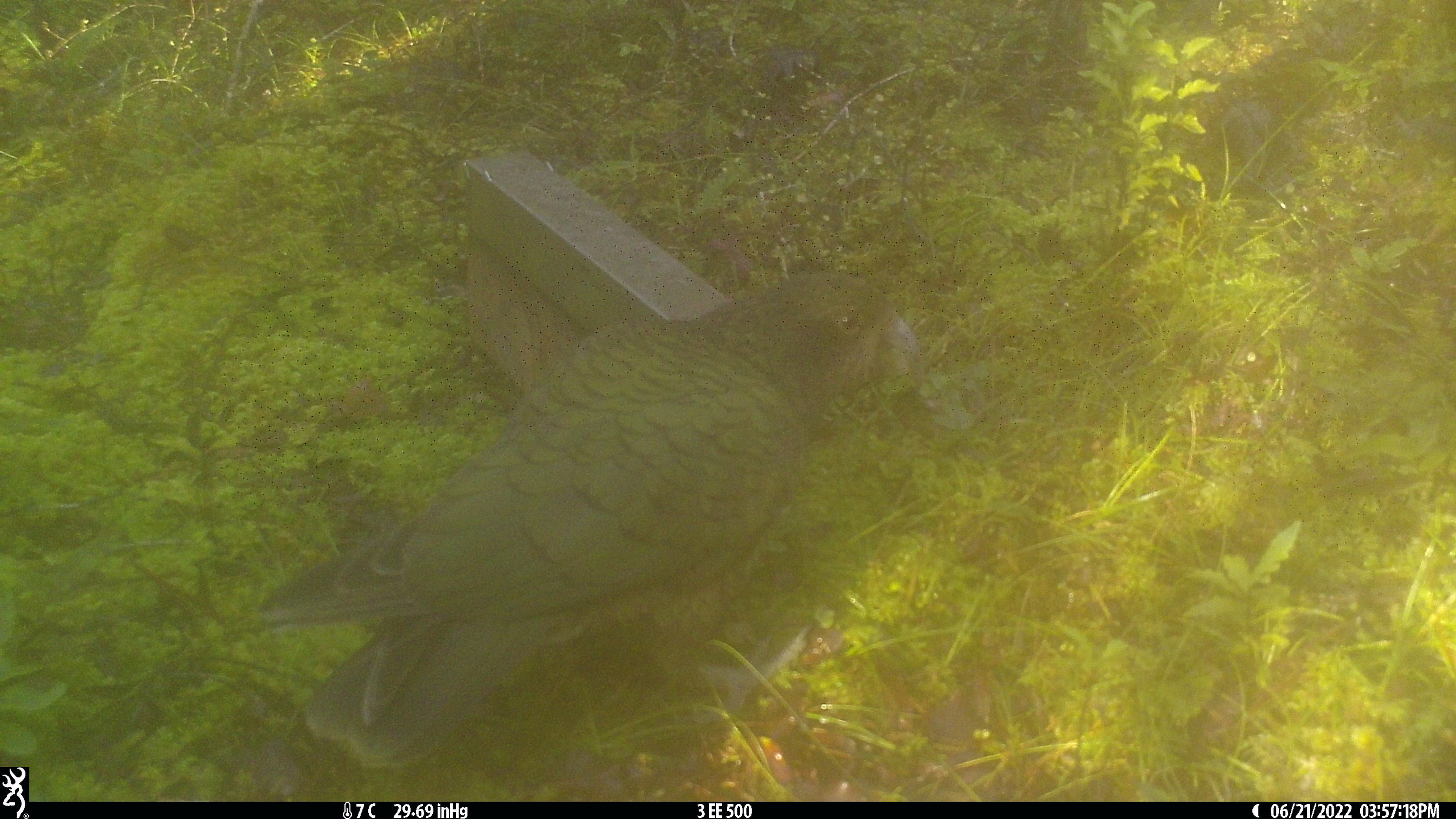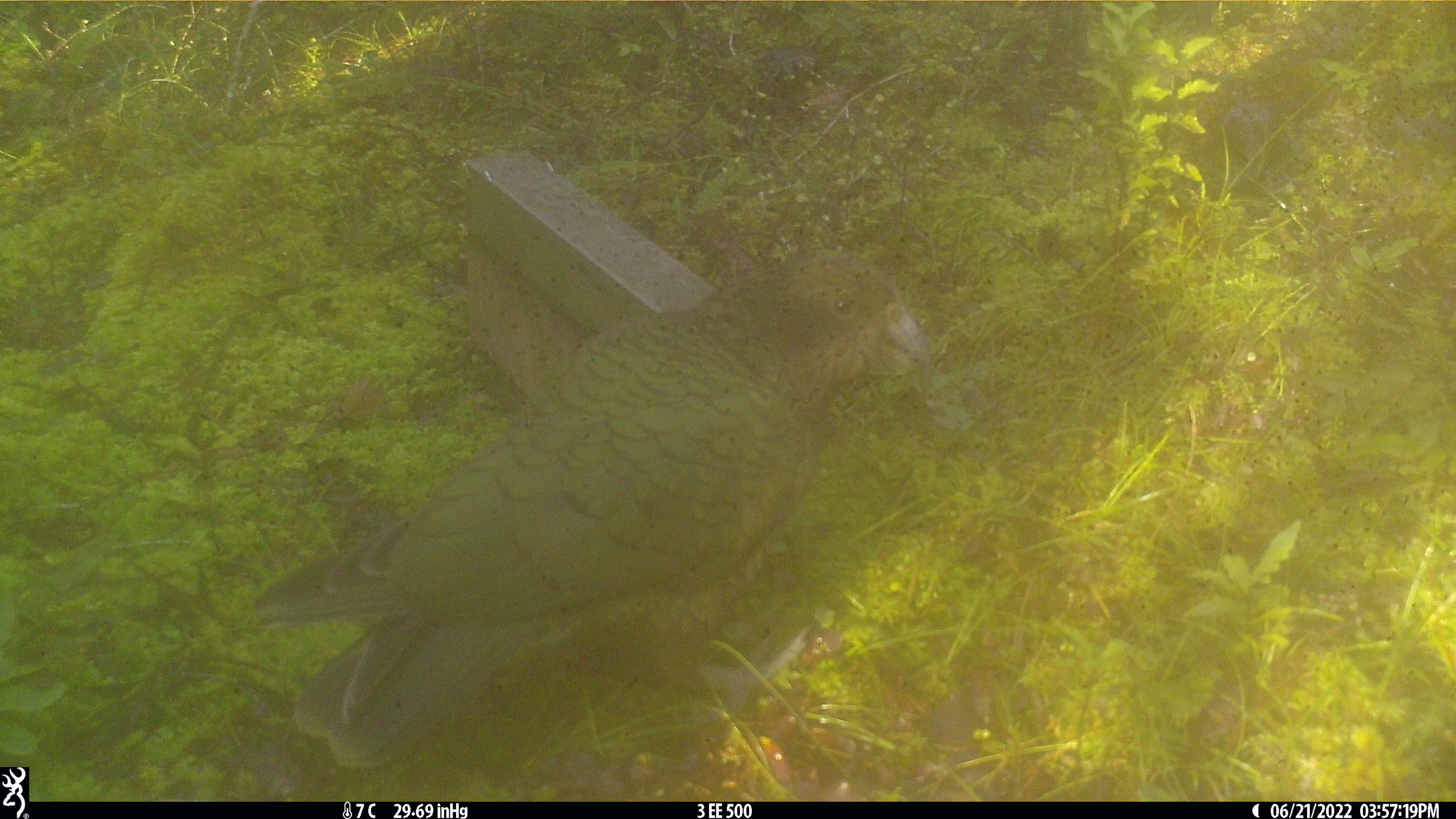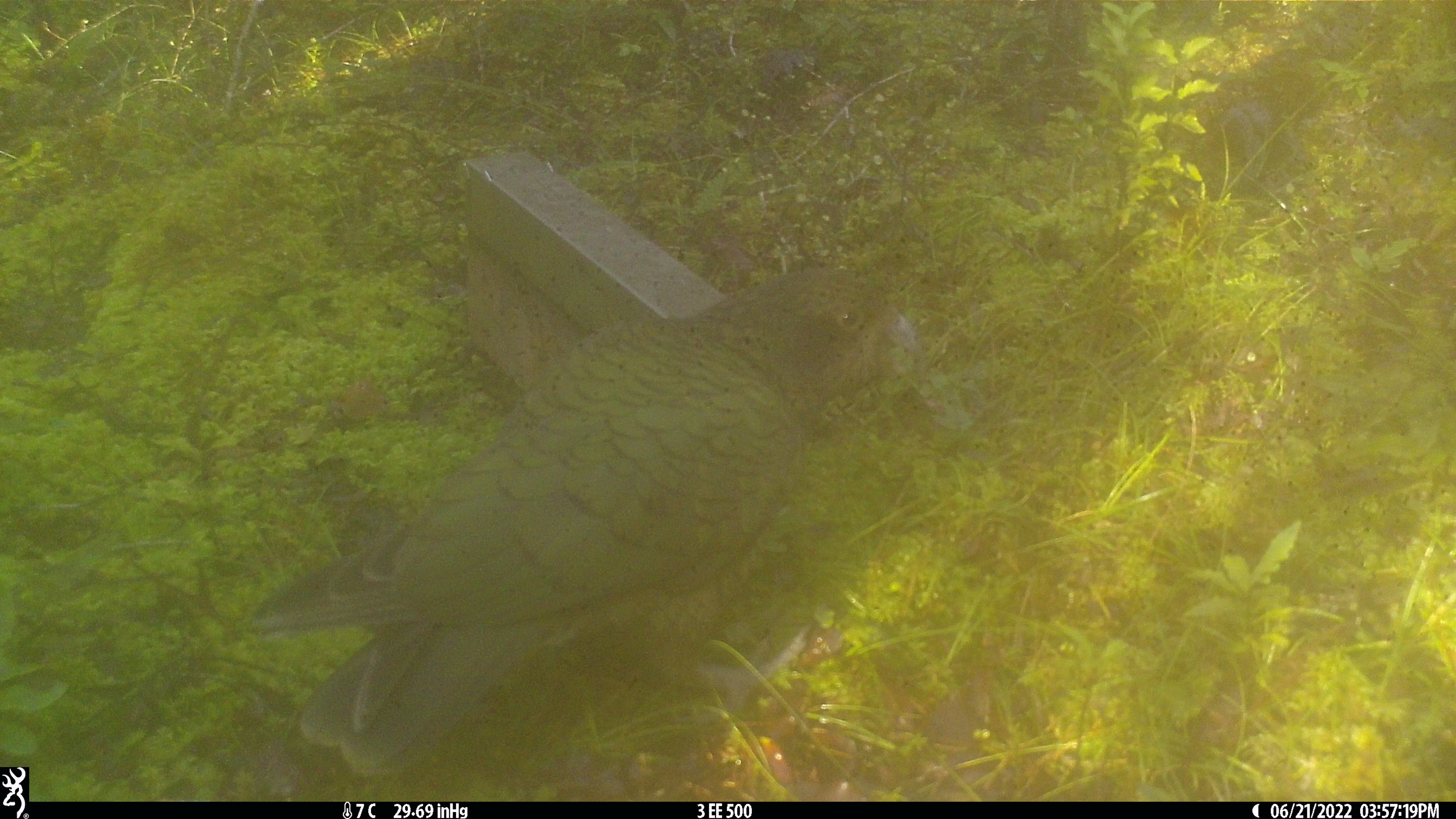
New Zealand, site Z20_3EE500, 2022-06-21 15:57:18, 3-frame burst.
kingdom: Animalia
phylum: Chordata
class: Aves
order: Psittaciformes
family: Strigopidae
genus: Nestor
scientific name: Nestor notabilis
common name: kea